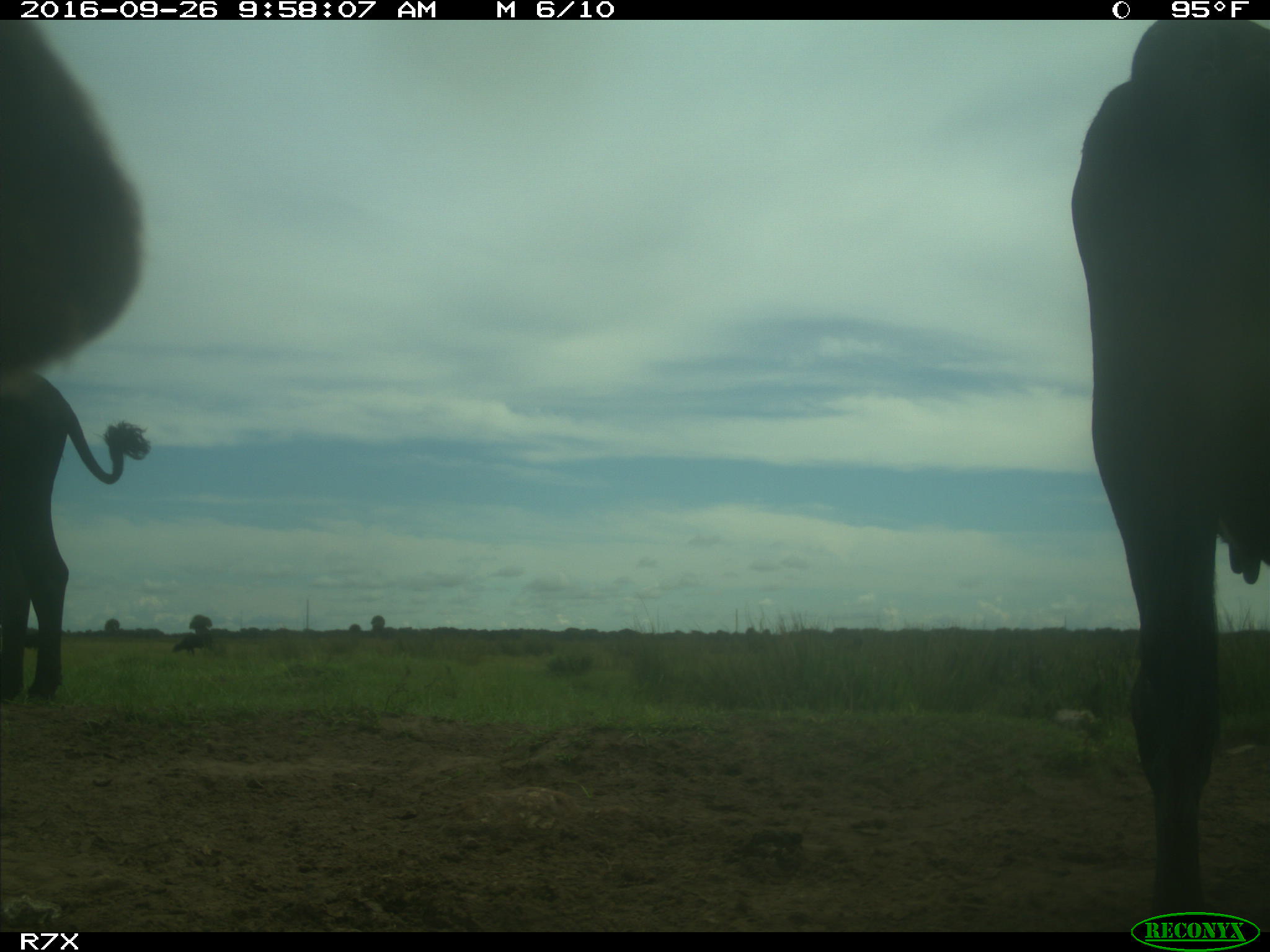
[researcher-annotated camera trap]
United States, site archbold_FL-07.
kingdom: Animalia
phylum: Chordata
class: Mammalia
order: Artiodactyla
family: Bovidae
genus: Bos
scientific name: Bos taurus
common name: domestic cow